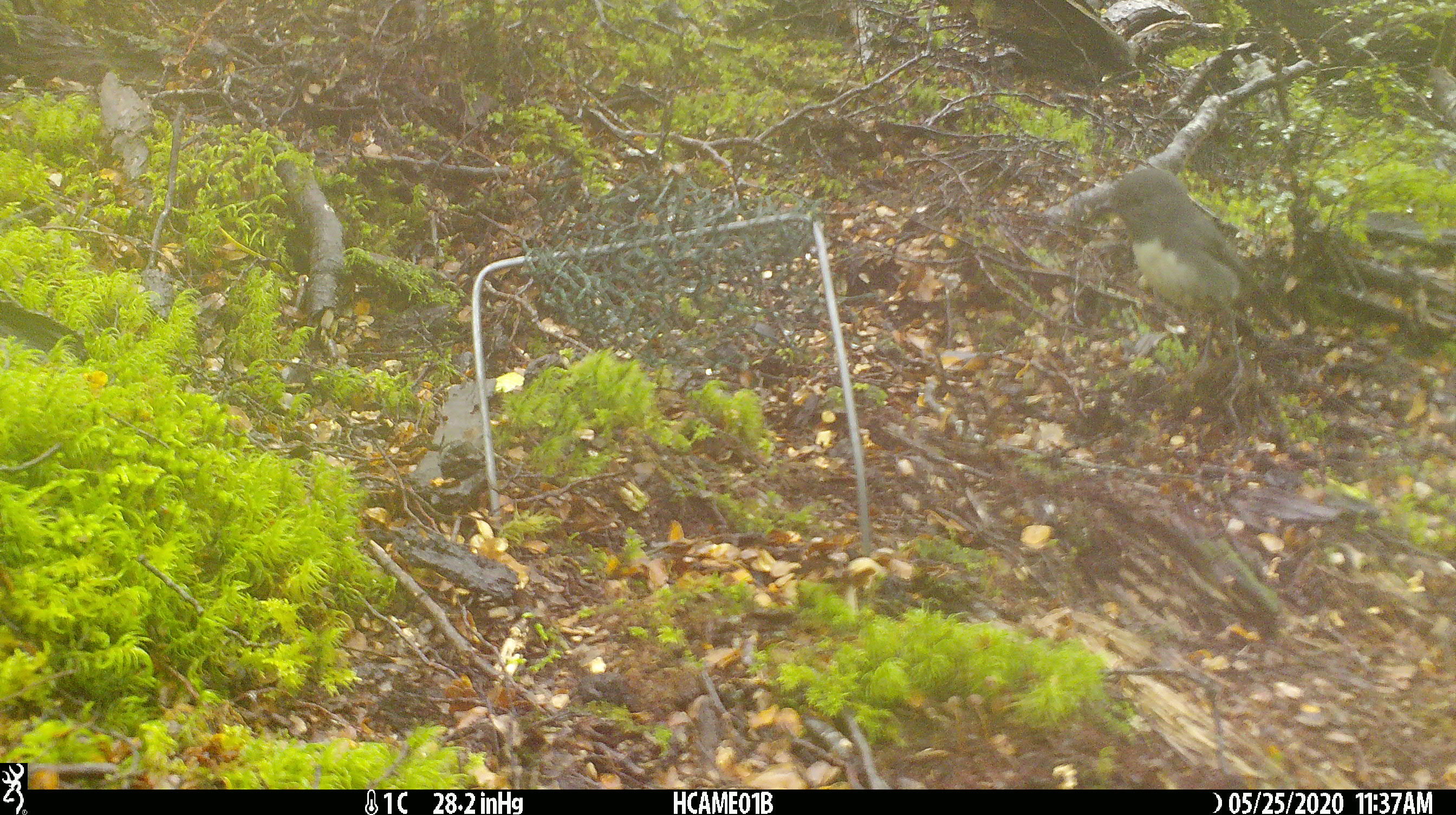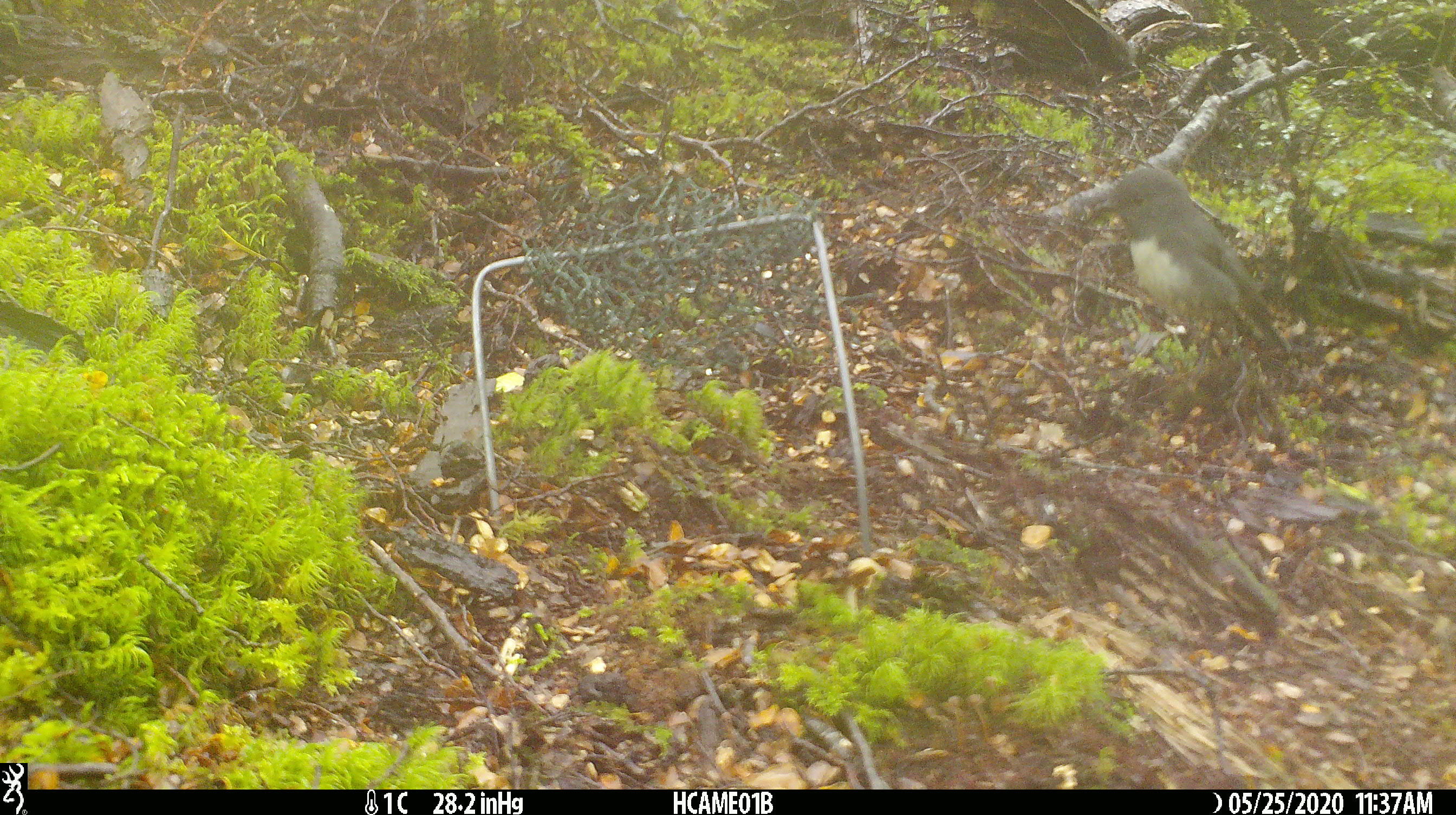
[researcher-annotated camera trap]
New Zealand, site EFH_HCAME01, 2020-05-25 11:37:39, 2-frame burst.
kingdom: Animalia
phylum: Chordata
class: Aves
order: Passeriformes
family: Petroicidae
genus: Petroica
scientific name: Petroica australis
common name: new zealand robin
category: robin